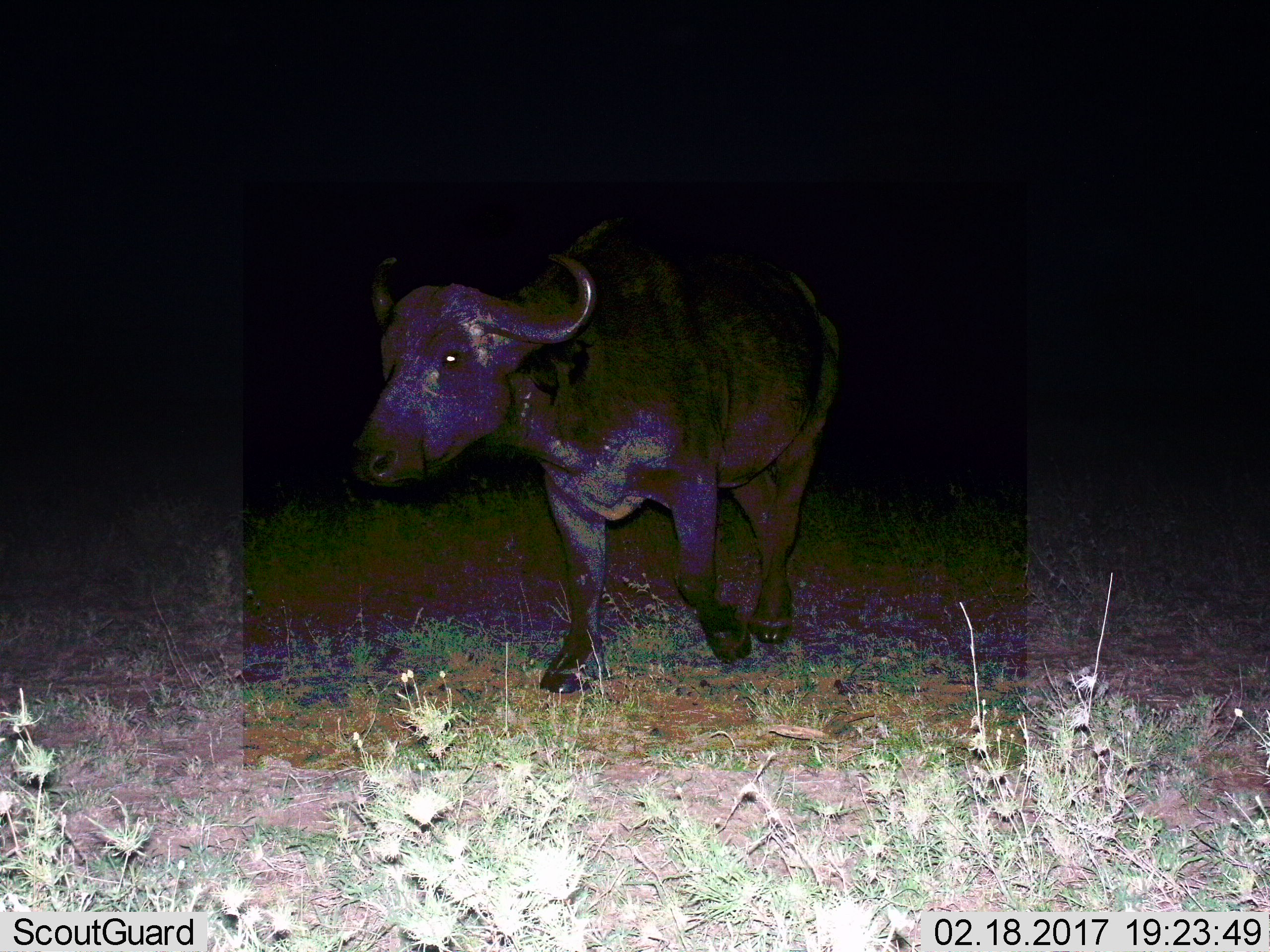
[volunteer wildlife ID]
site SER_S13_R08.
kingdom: Animalia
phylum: Chordata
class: Mammalia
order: Artiodactyla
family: Bovidae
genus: Syncerus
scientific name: Syncerus caffer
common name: african buffalo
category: buffalo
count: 1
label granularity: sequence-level